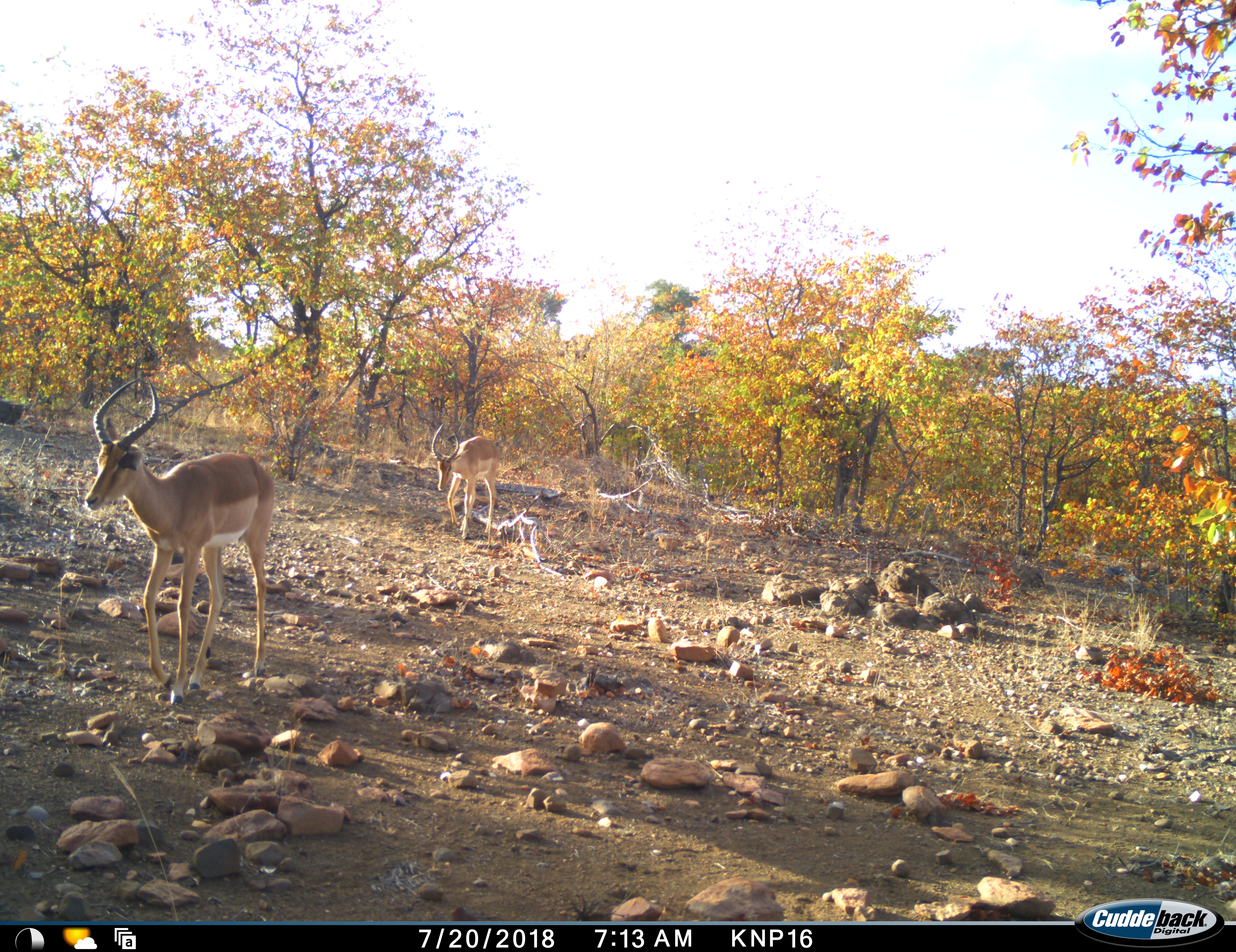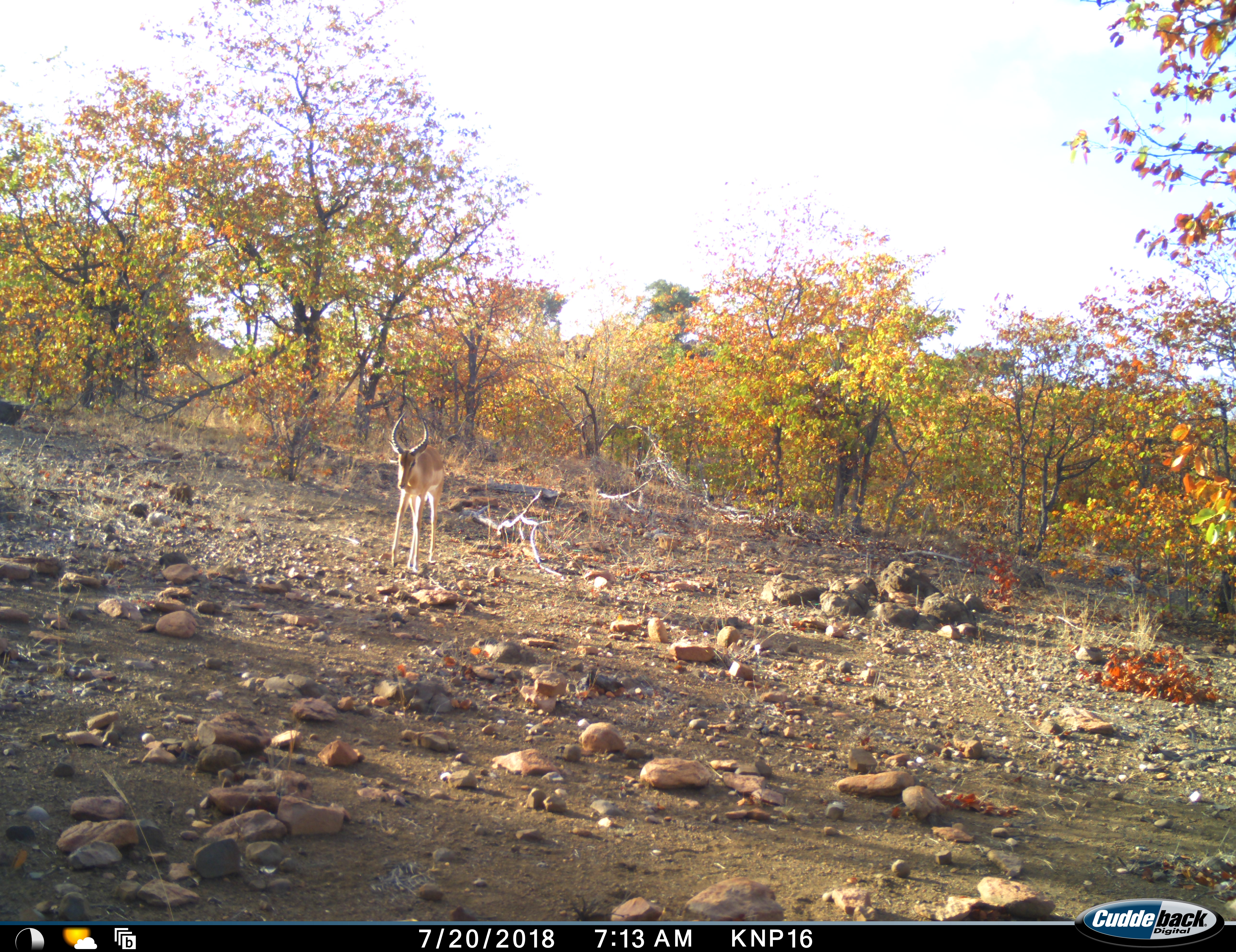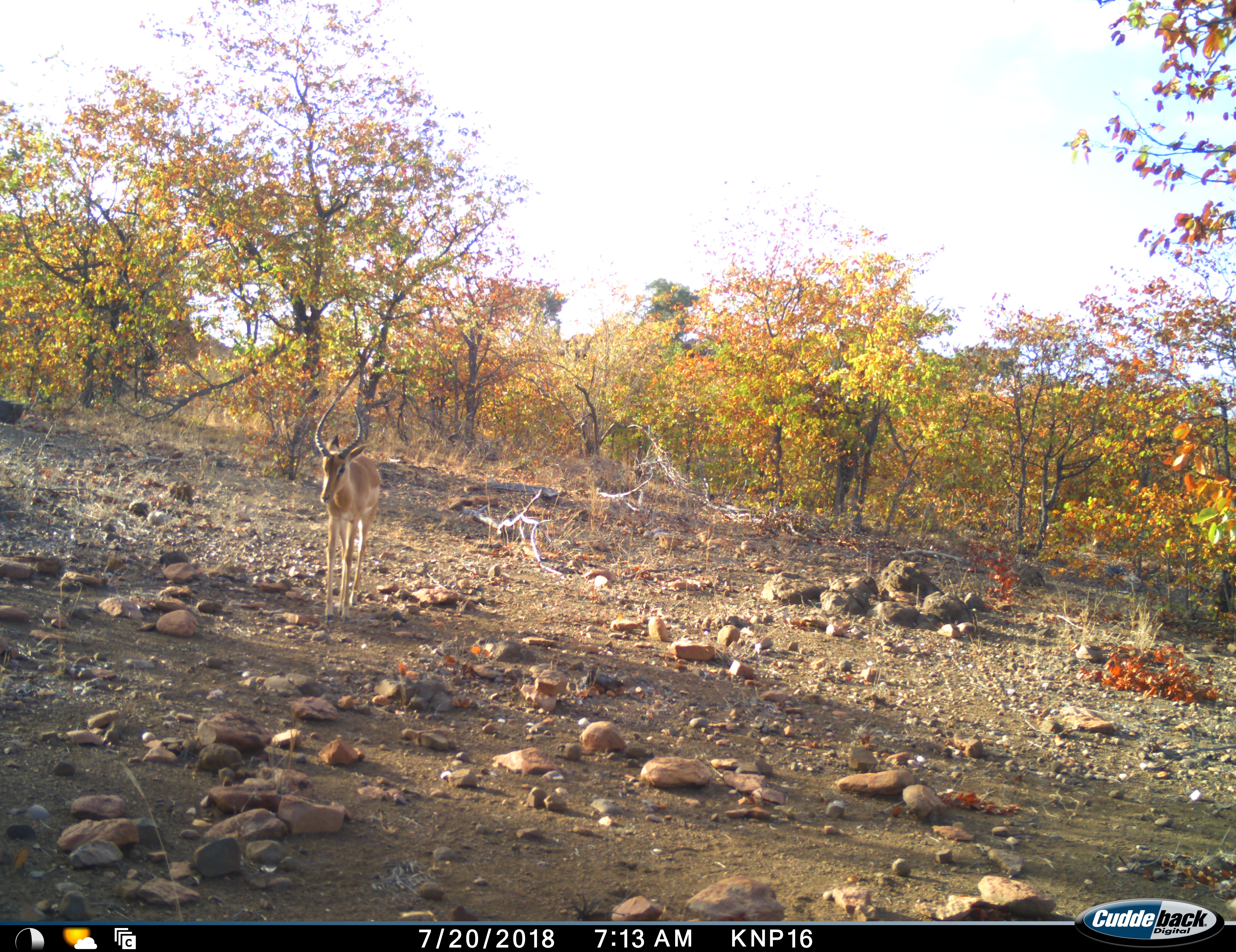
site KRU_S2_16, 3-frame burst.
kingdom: Animalia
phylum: Chordata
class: Mammalia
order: Artiodactyla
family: Bovidae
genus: Aepyceros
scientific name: Aepyceros melampus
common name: impala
Impala (Aepyceros melampus), count 2. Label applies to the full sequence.